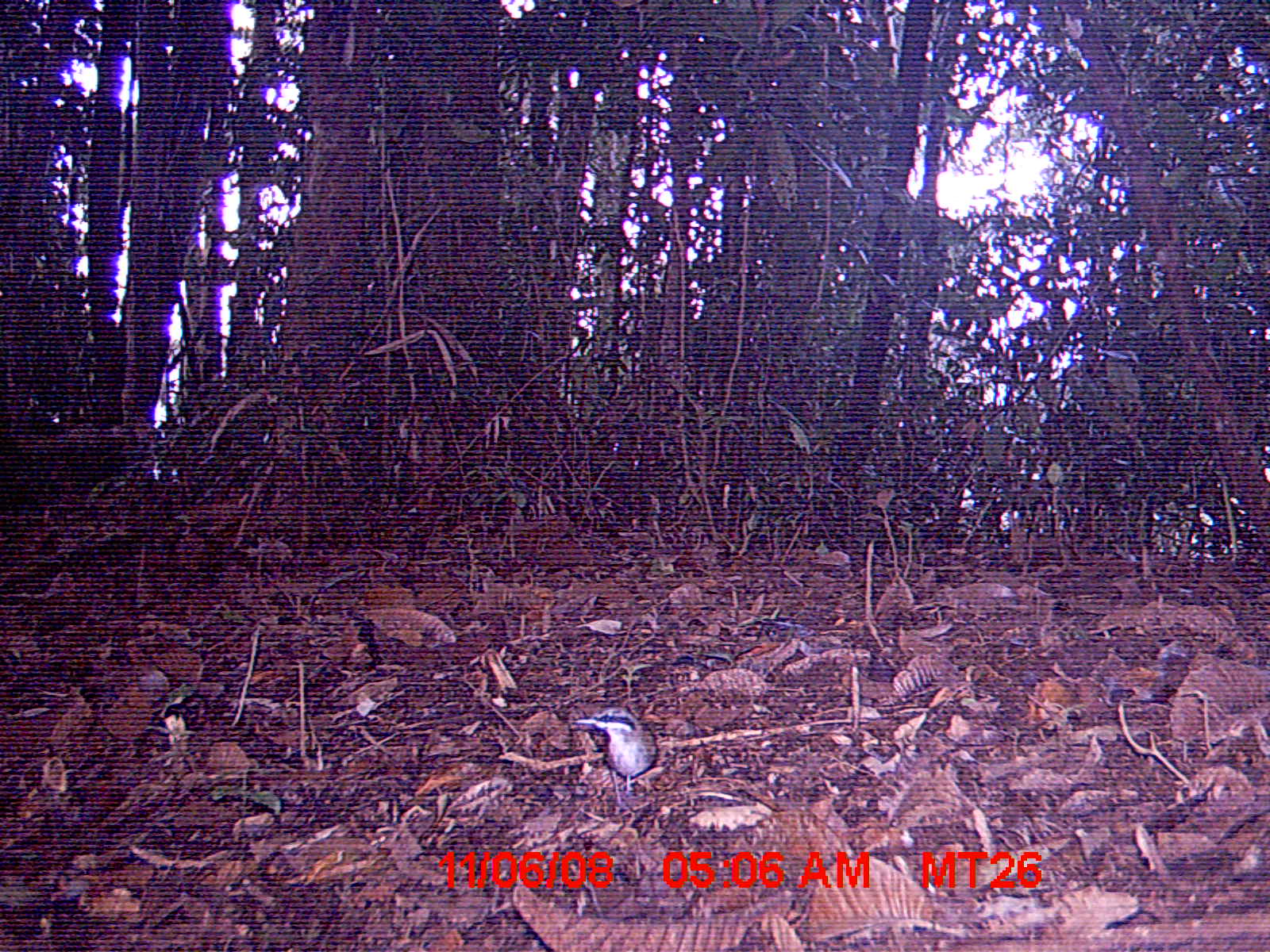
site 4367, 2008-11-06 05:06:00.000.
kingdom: Animalia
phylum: Chordata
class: Aves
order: Passeriformes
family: Bernieridae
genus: Oxylabes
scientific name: Oxylabes madagascariensis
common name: white-throated oxylabes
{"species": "Oxylabes madagascariensis (white-throated oxylabes)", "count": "1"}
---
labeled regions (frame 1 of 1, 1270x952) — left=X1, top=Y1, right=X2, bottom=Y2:
oxylabes madagascariensis: left=571, top=703, right=660, bottom=816